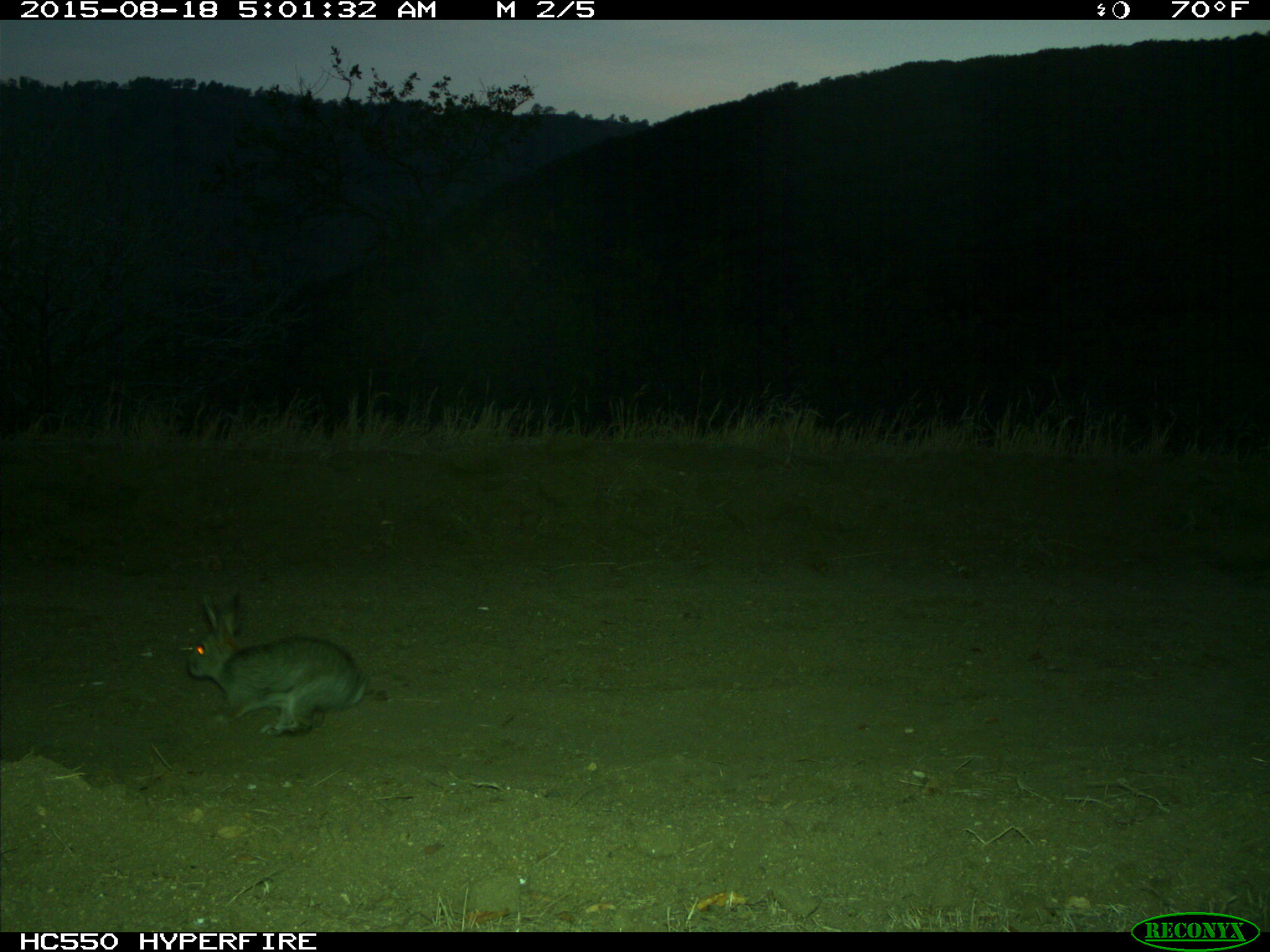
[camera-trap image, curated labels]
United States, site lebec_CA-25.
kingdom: Animalia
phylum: Chordata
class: Mammalia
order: Lagomorpha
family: Leporidae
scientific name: Leporidae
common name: rabbits and hares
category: unidentified rabbit